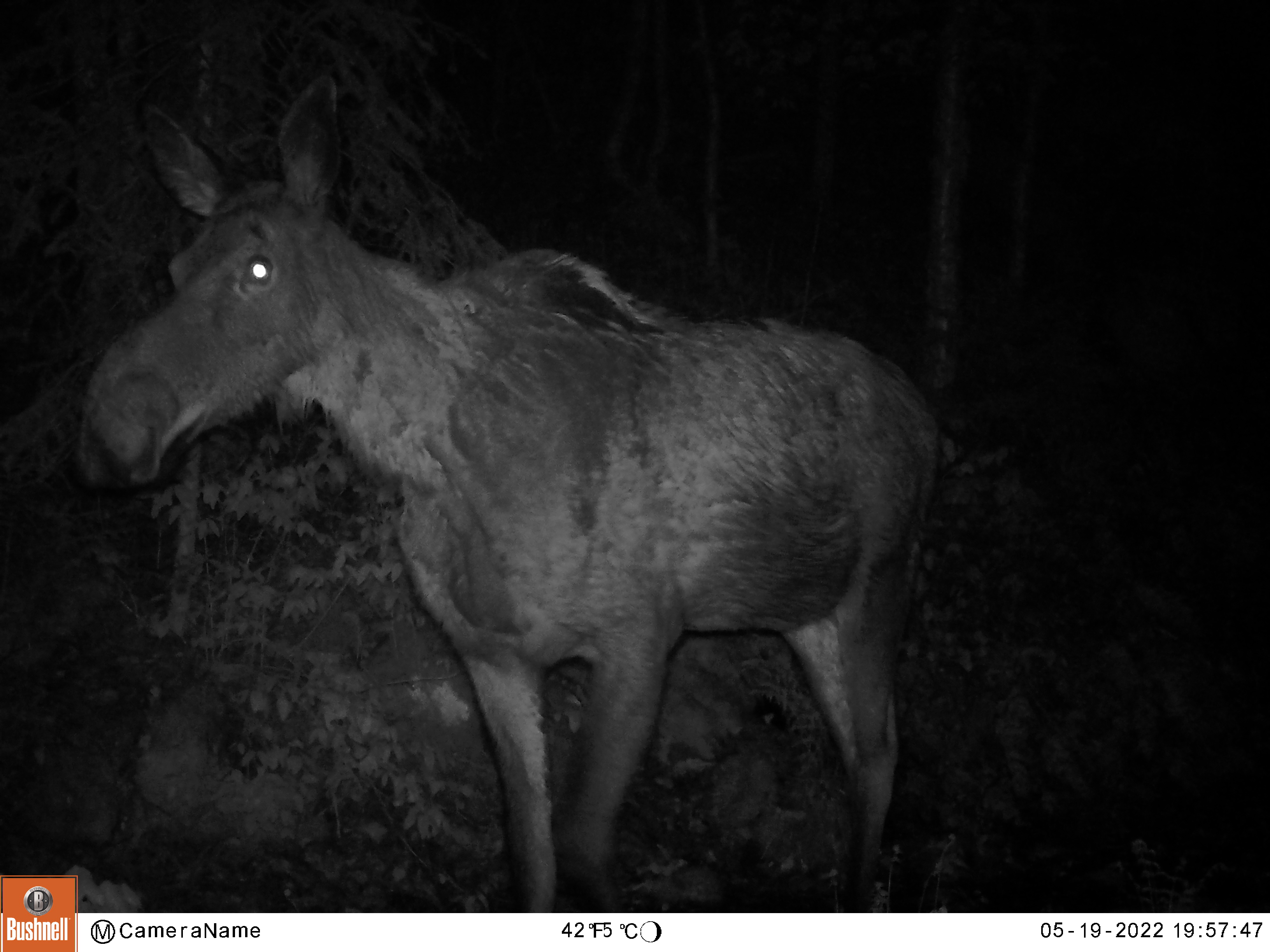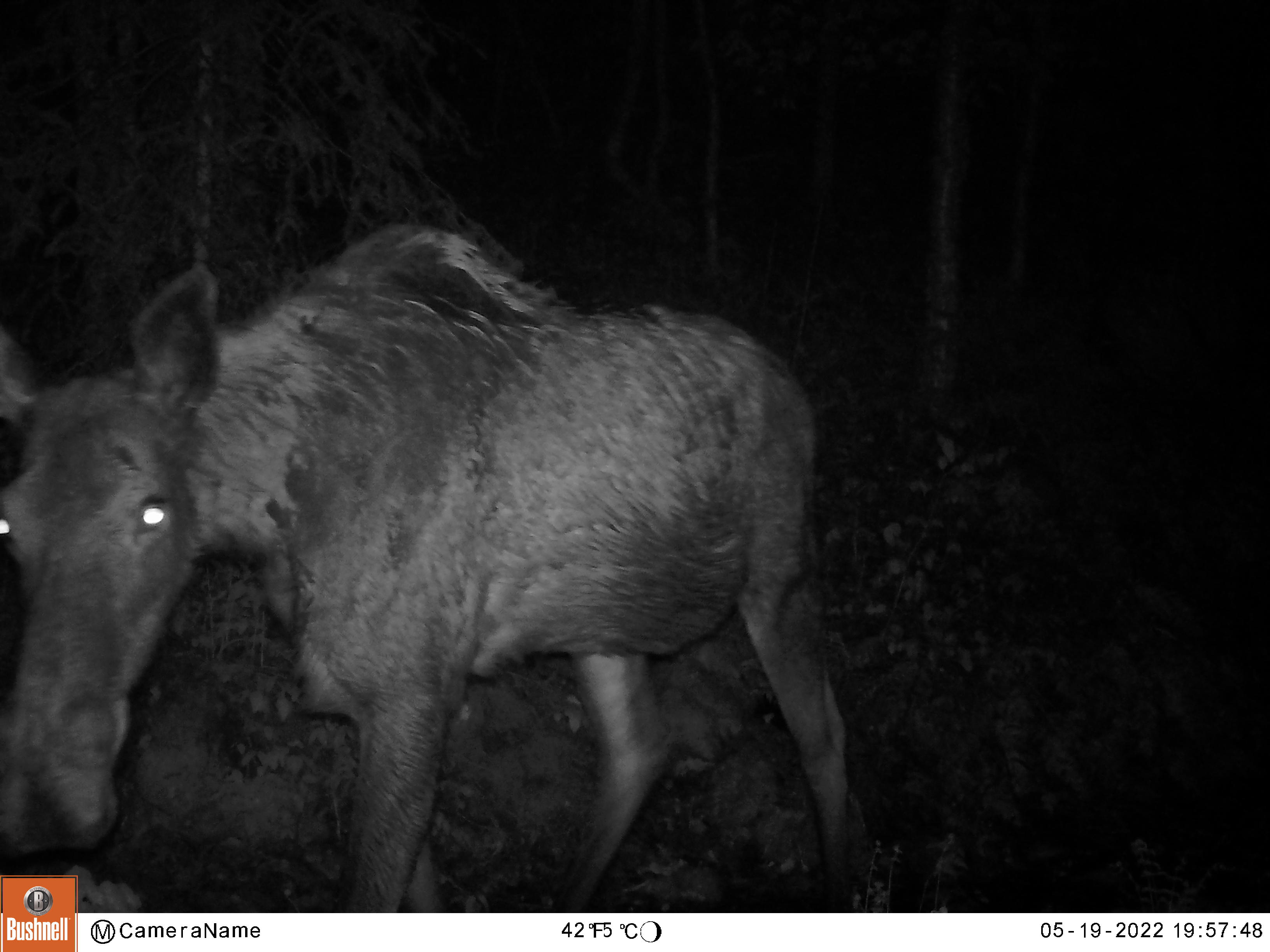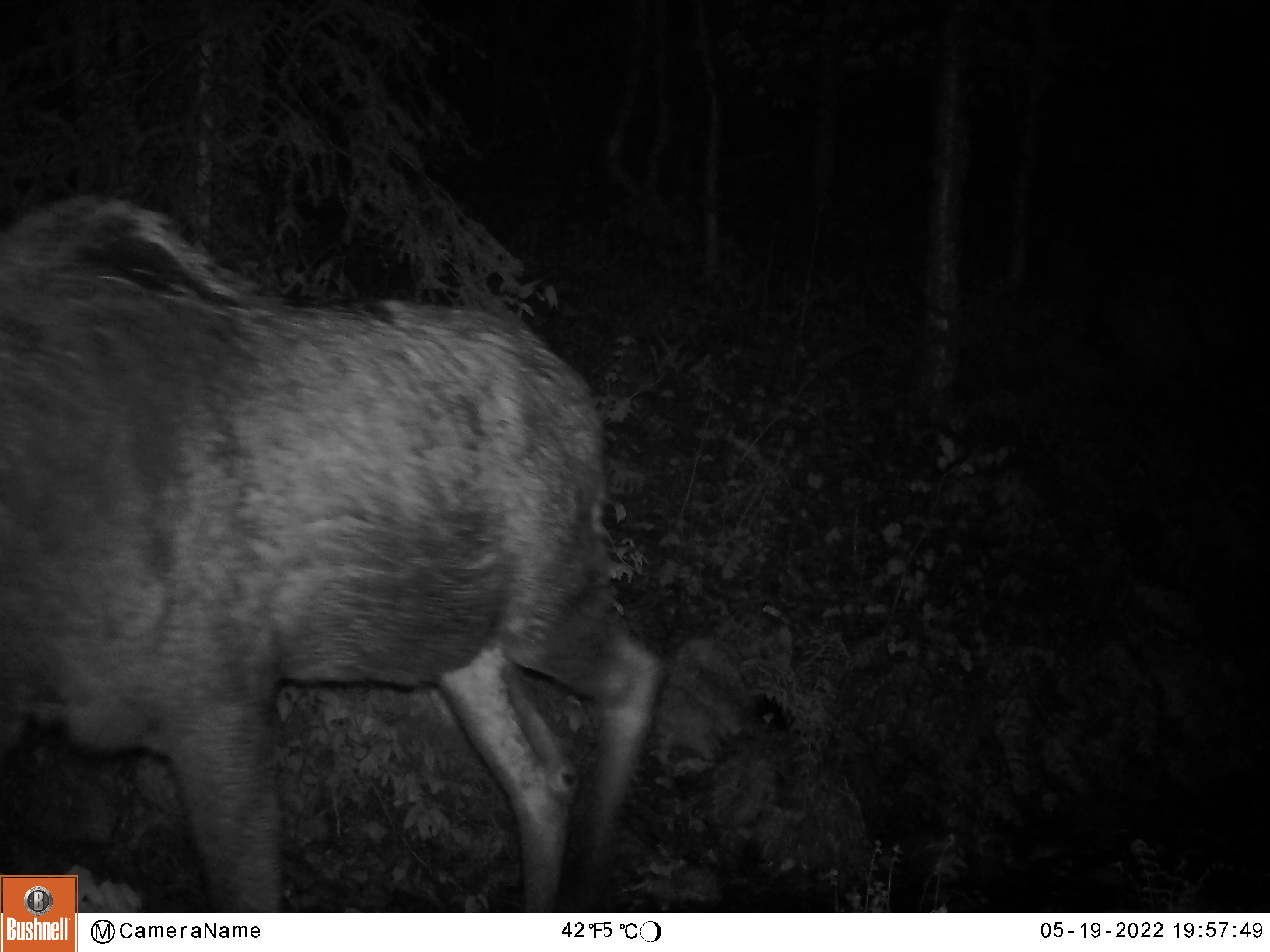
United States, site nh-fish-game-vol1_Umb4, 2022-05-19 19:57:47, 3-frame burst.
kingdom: Animalia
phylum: Chordata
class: Mammalia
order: Artiodactyla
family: Cervidae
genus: Alces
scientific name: Alces alces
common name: moose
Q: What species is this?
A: Moose (Alces alces).